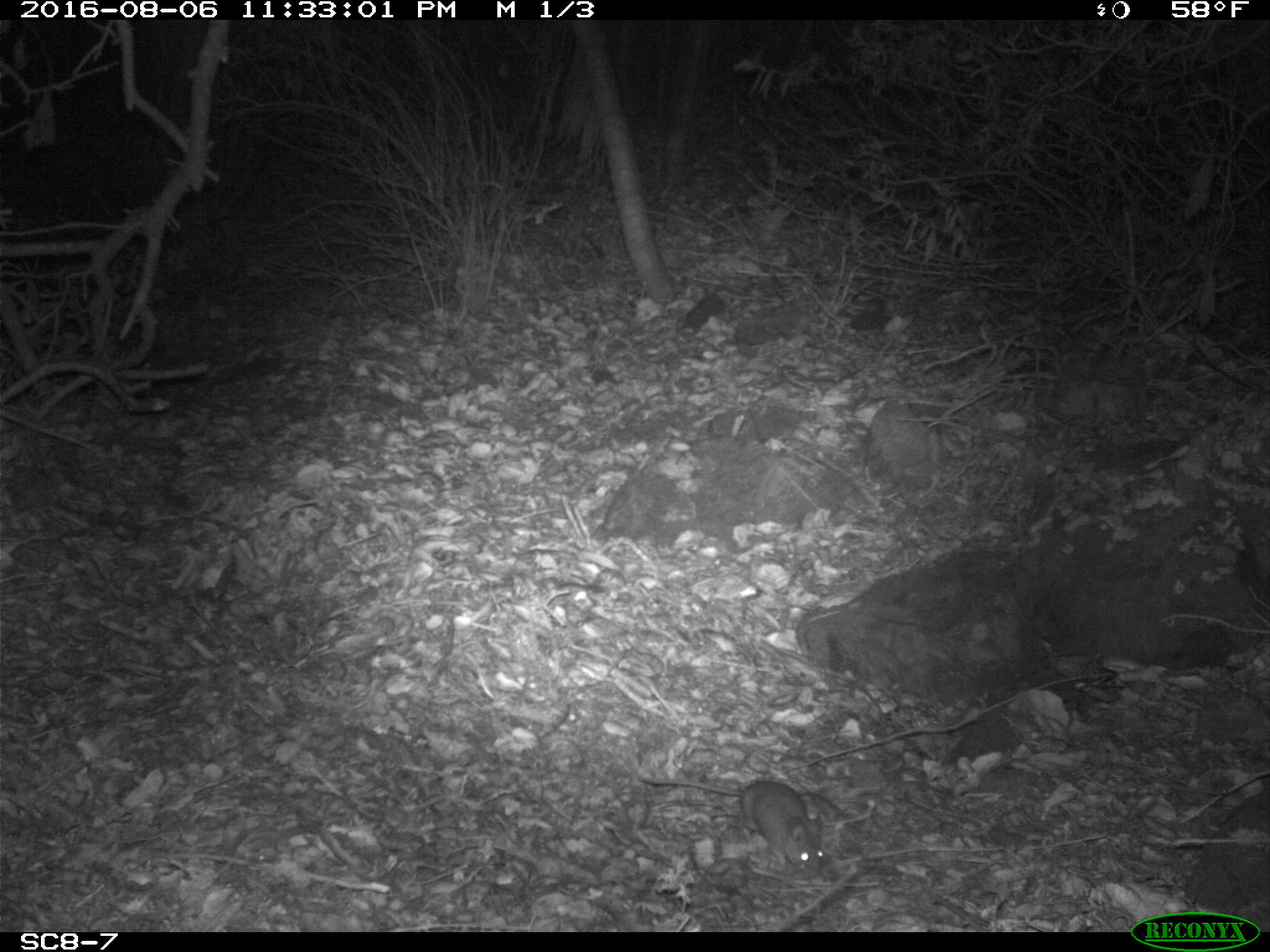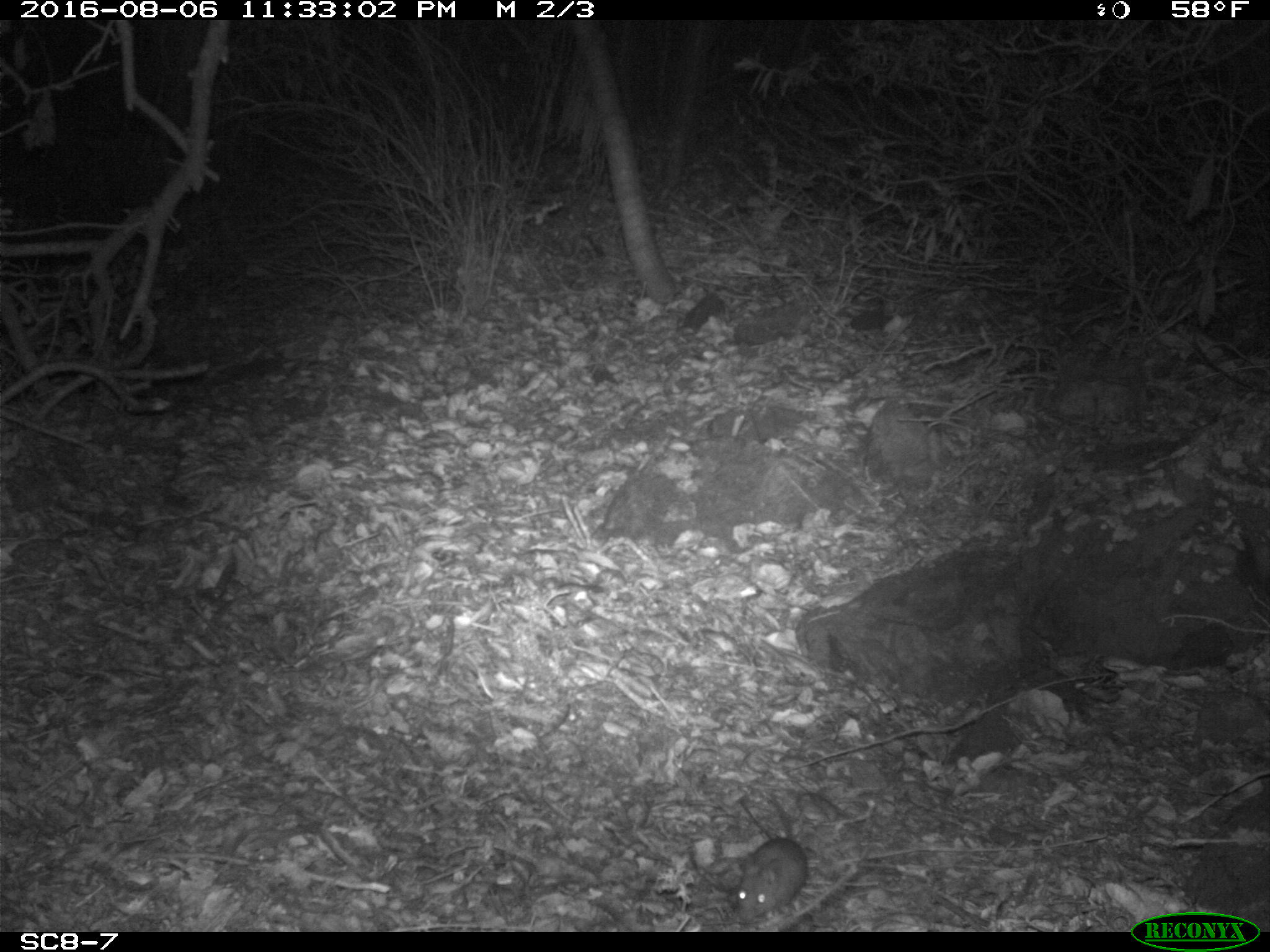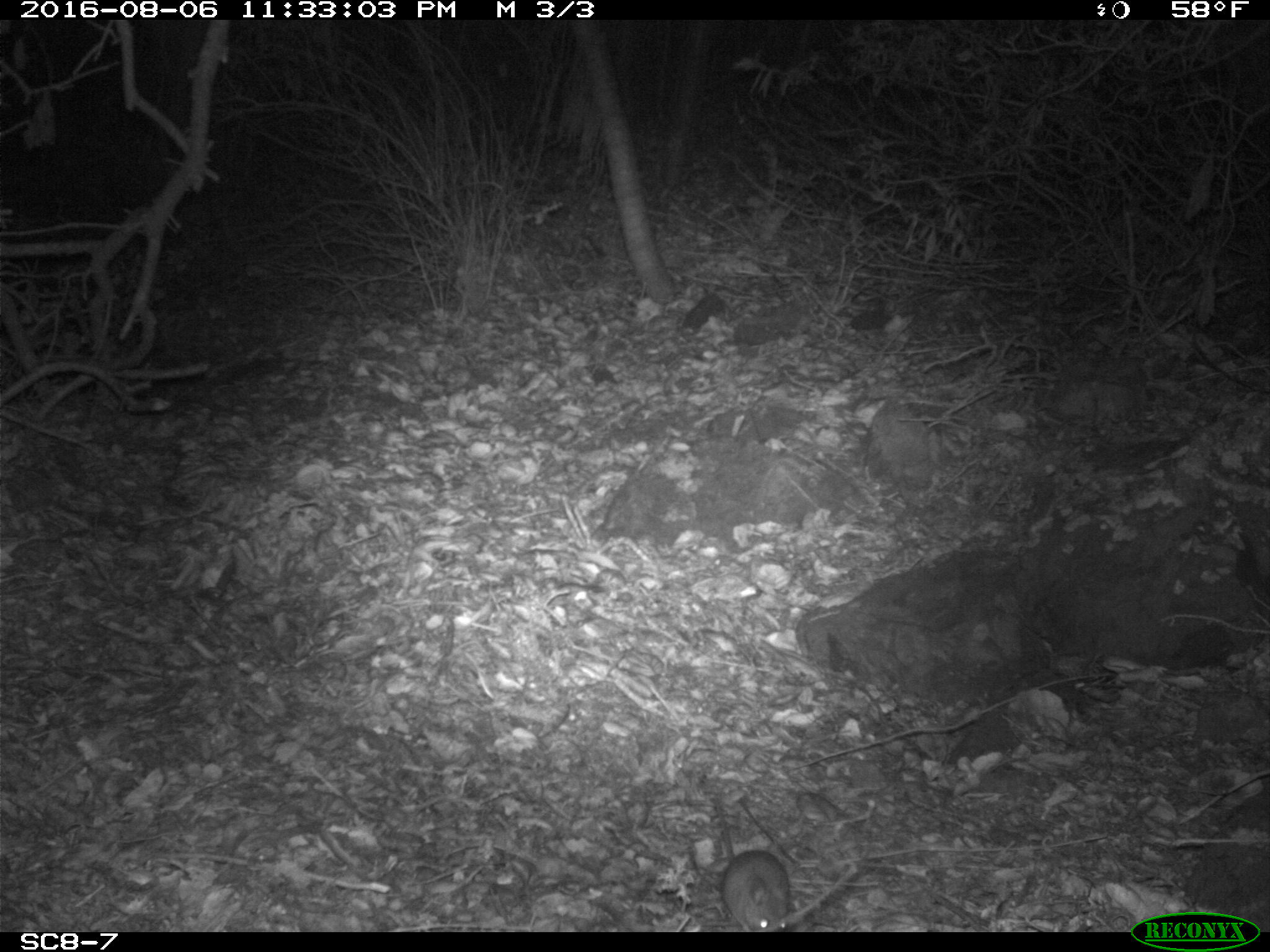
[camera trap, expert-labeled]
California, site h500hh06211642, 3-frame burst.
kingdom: Animalia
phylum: Chordata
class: Mammalia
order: Rodentia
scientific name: Rodentia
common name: rodent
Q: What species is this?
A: Rodent (Rodentia).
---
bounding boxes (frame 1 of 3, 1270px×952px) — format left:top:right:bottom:
rodent: 636:778:846:877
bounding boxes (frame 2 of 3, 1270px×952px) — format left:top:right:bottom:
rodent: 730:800:806:923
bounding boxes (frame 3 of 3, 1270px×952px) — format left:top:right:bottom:
rodent: 714:797:789:931